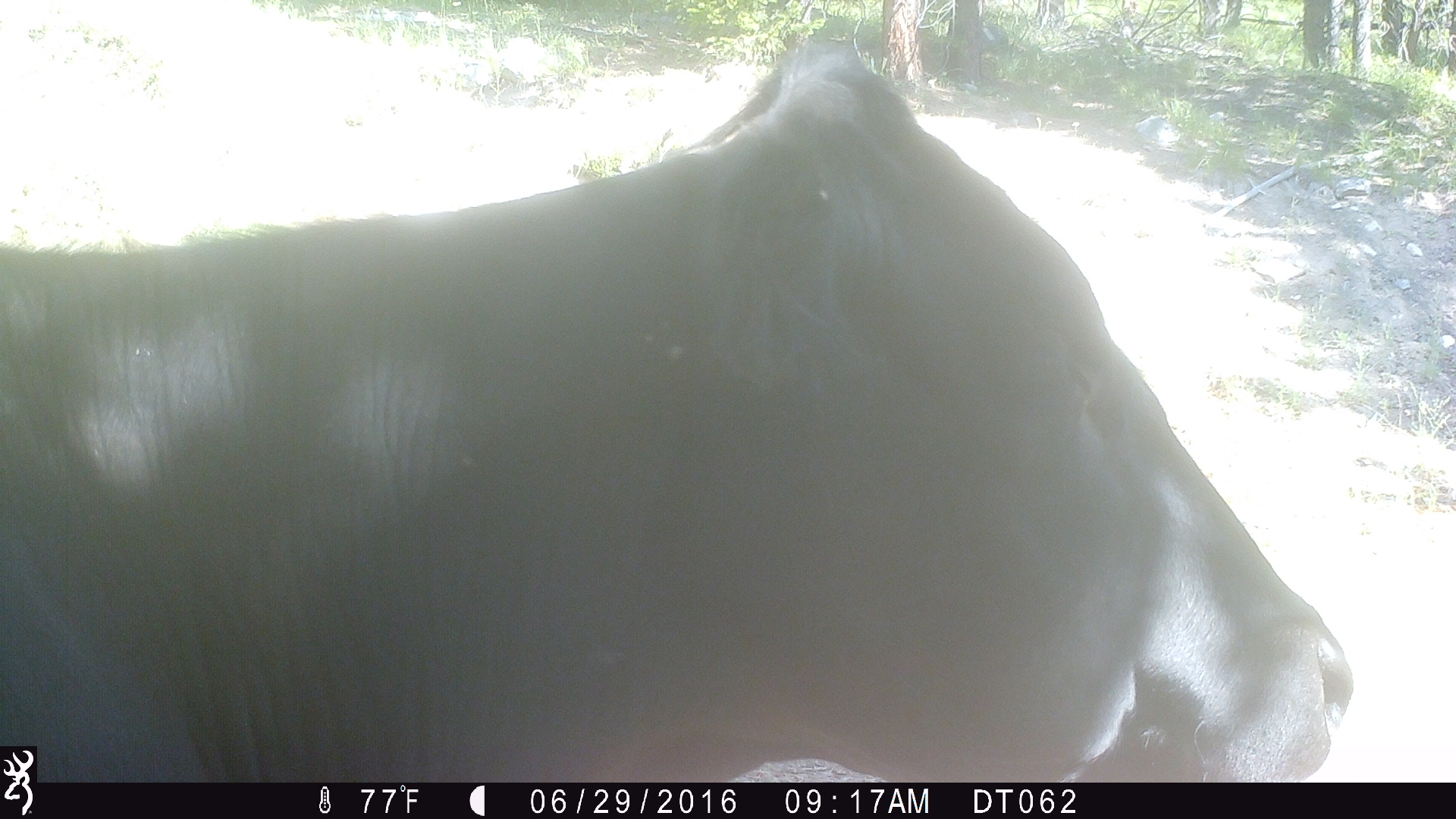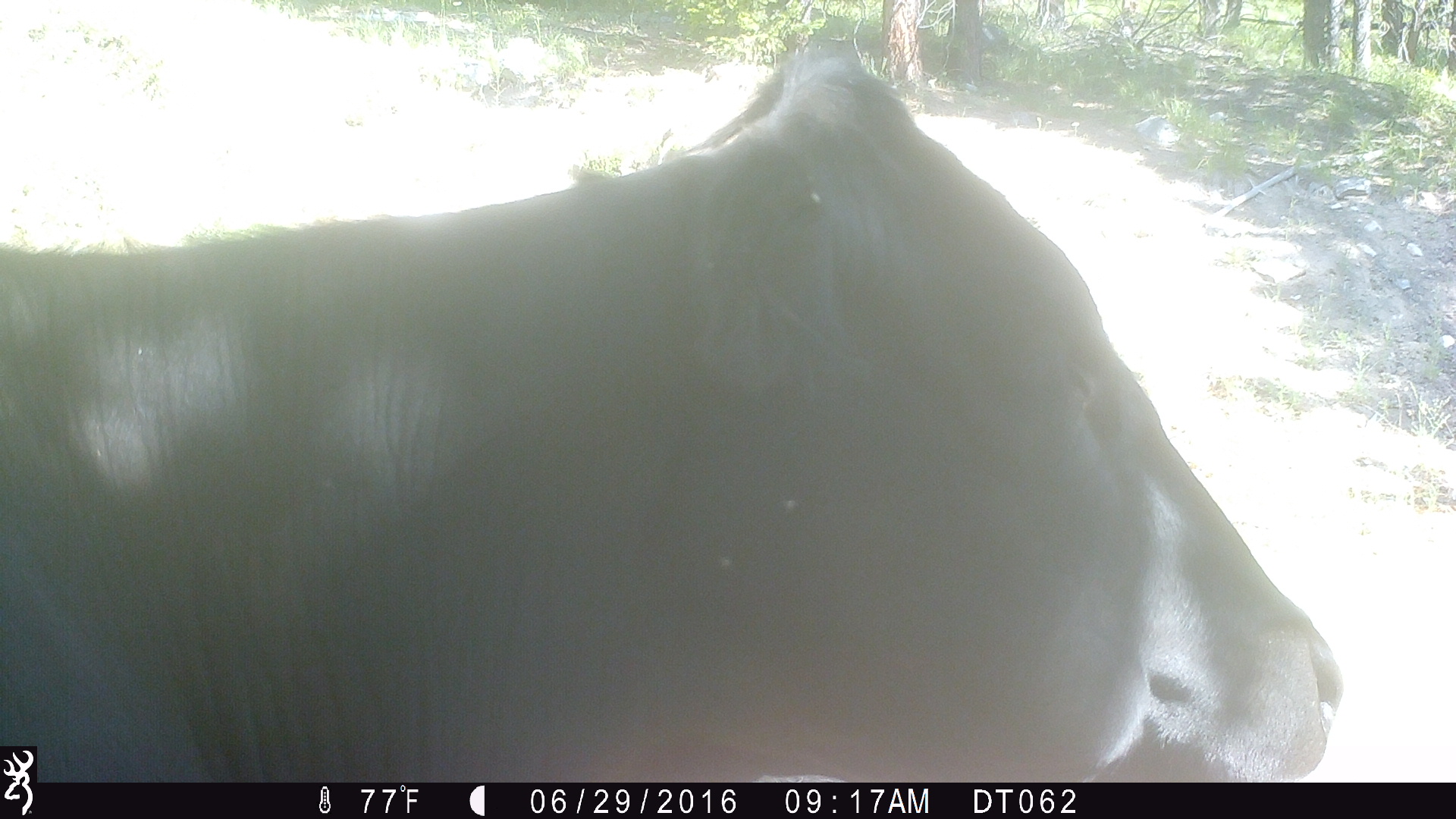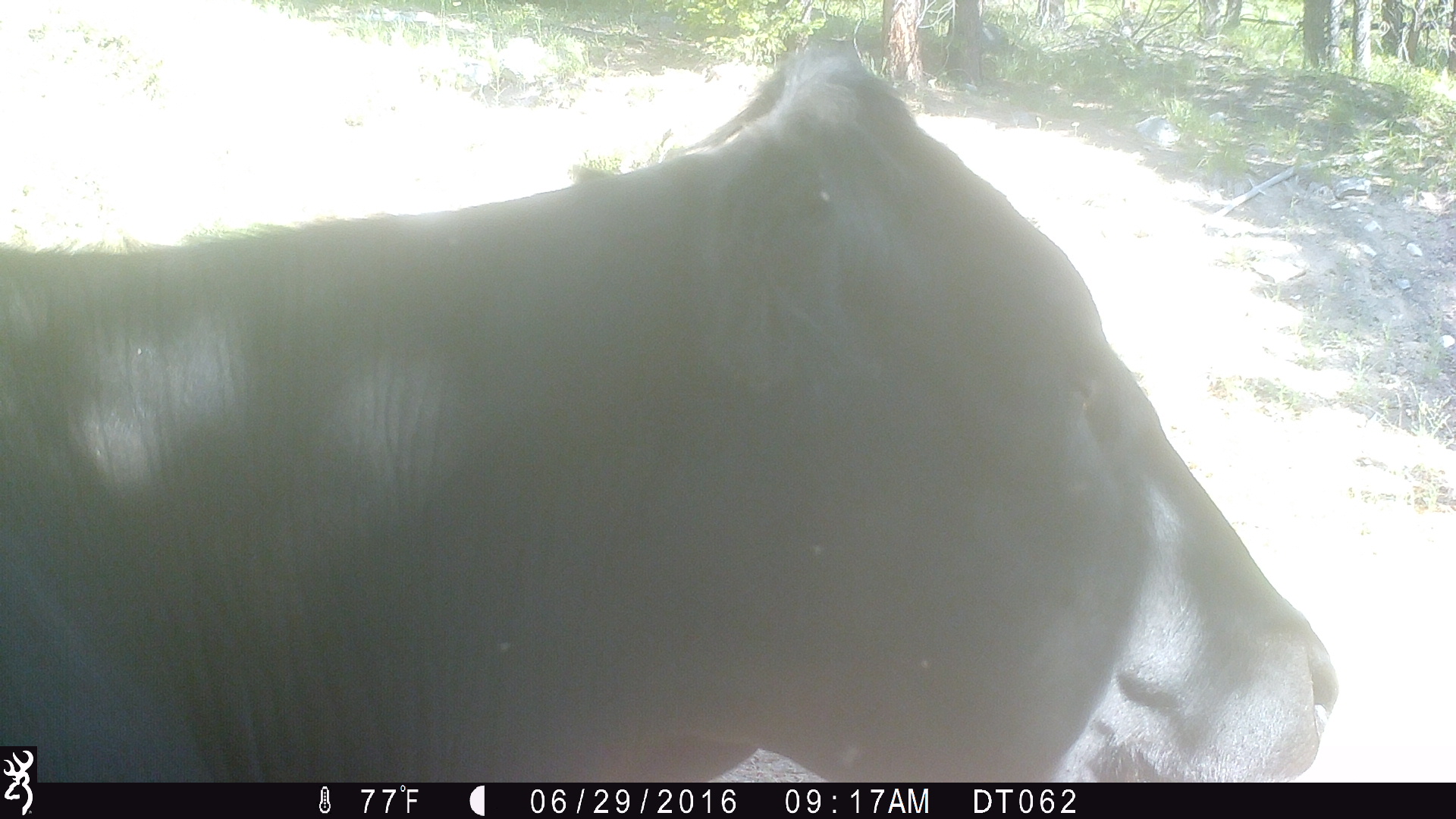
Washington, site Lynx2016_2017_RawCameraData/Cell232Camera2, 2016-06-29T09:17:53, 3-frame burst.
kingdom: Animalia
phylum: Chordata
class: Mammalia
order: Artiodactyla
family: Bovidae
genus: Bos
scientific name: Bos taurus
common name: domestic cattle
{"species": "domestic cattle (Bos taurus)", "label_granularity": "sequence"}